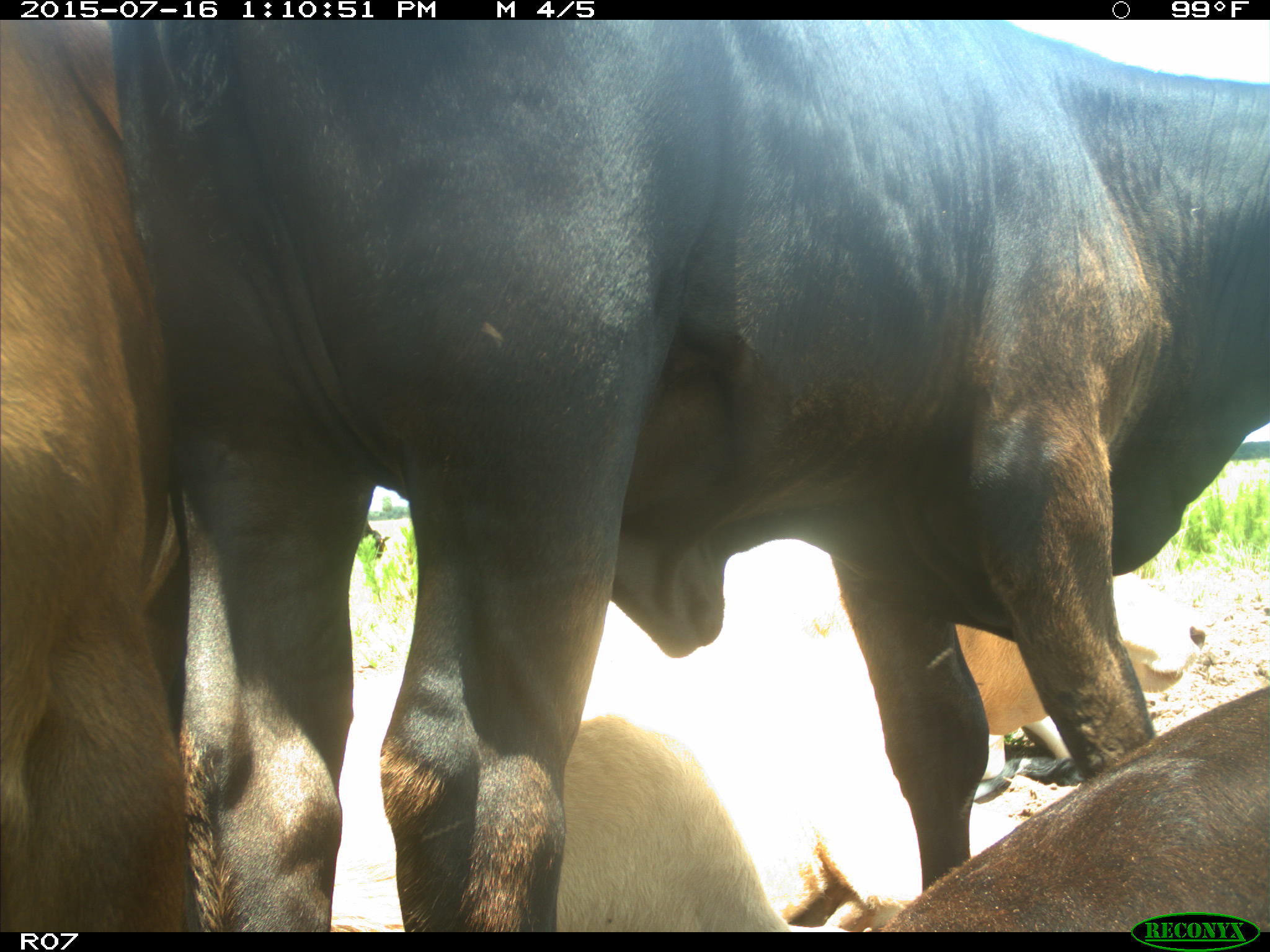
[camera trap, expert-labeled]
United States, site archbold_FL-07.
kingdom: Animalia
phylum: Chordata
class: Mammalia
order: Artiodactyla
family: Bovidae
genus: Bos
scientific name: Bos taurus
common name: domestic cow